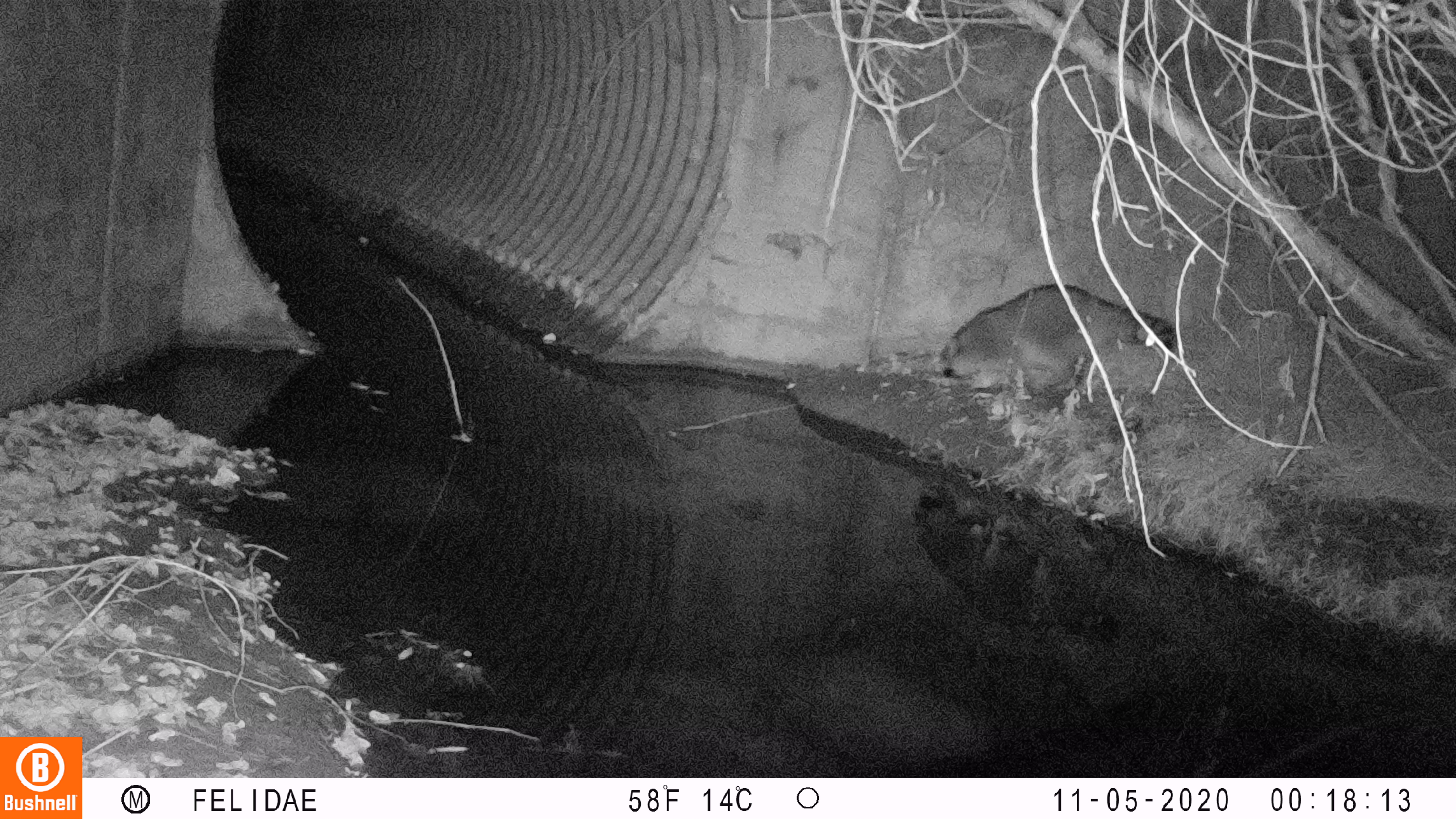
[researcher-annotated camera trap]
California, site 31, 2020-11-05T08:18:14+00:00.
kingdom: Animalia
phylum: Chordata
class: Mammalia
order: Carnivora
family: Procyonidae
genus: Procyon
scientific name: Procyon lotor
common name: raccoon